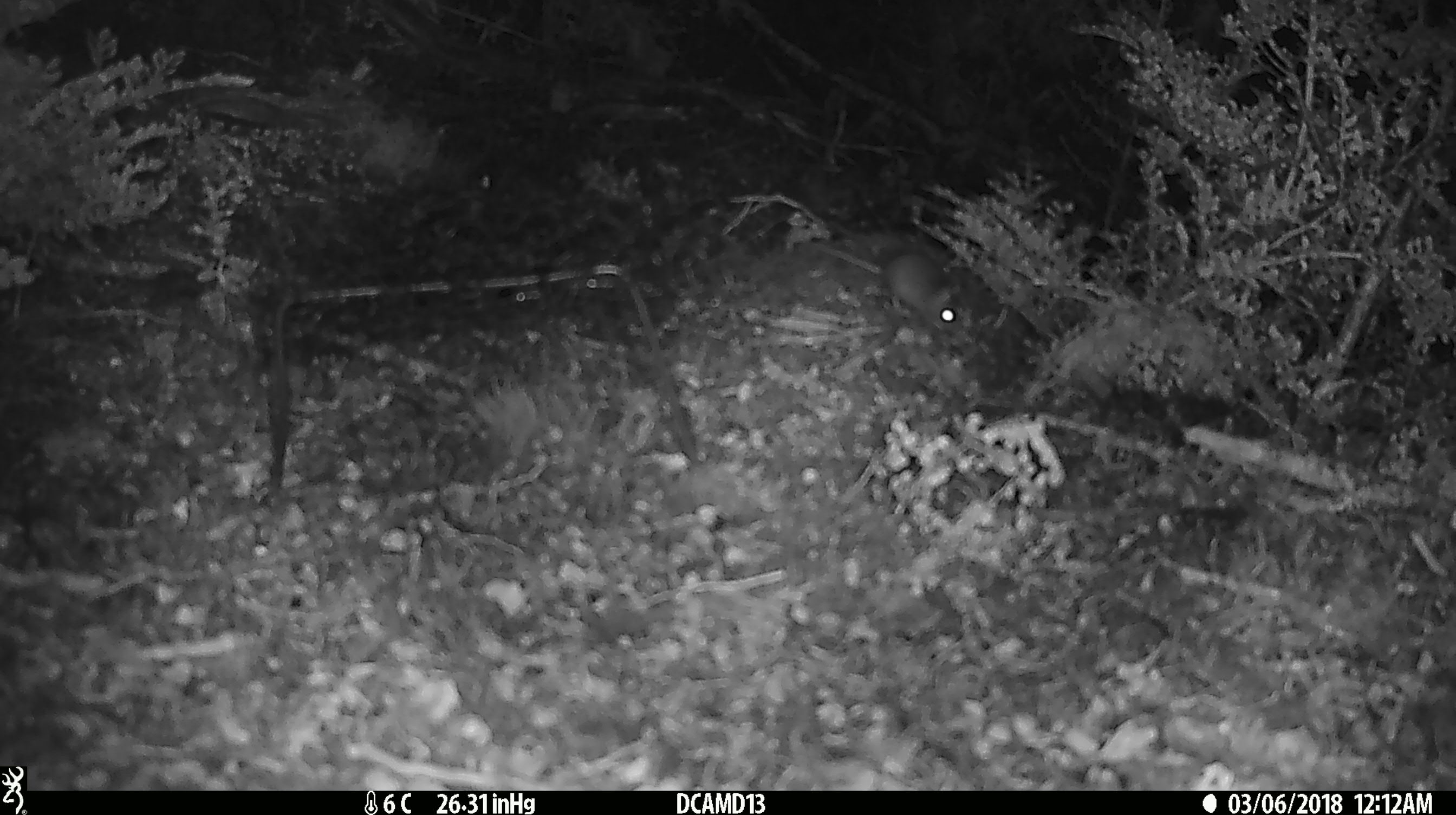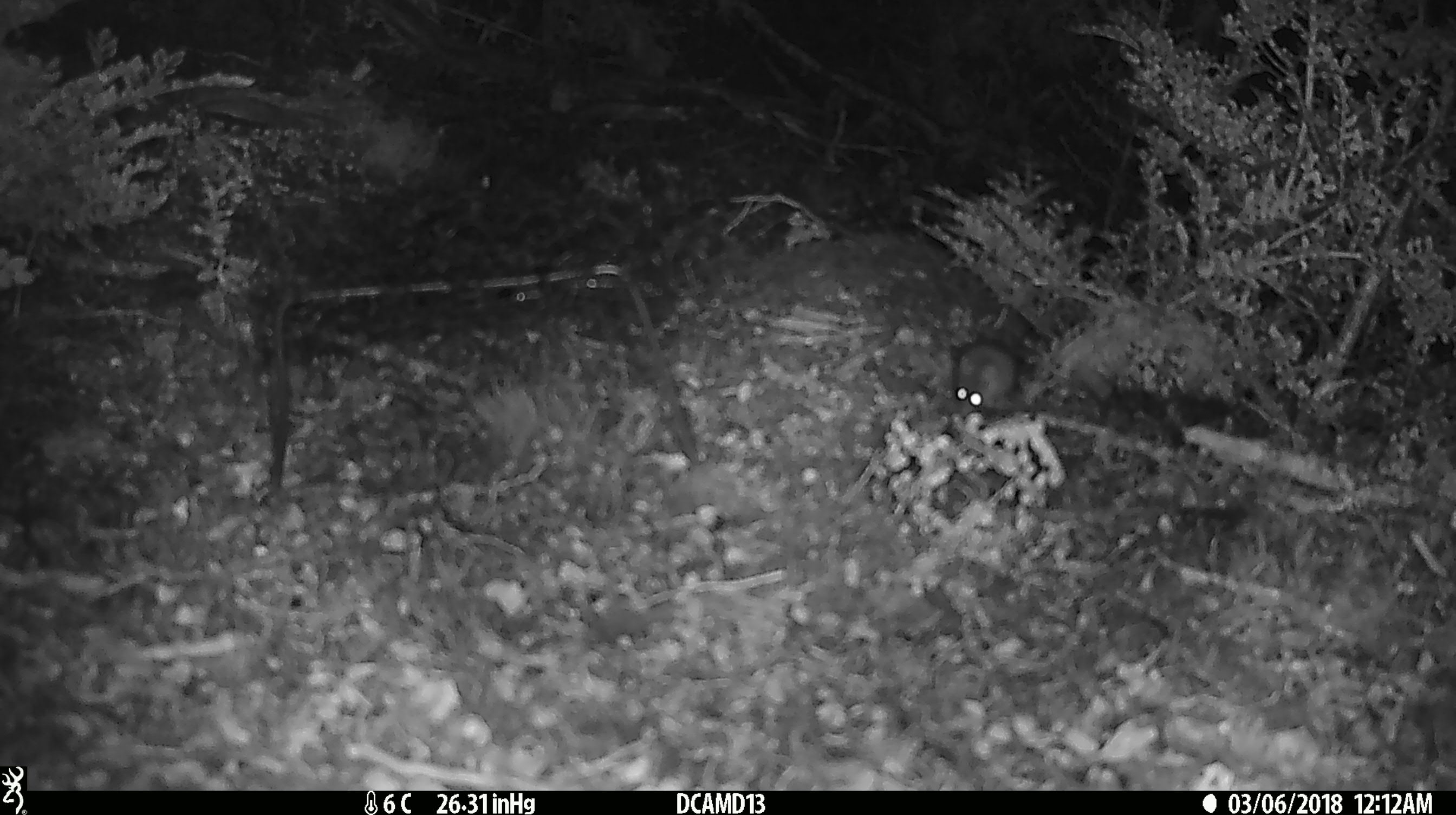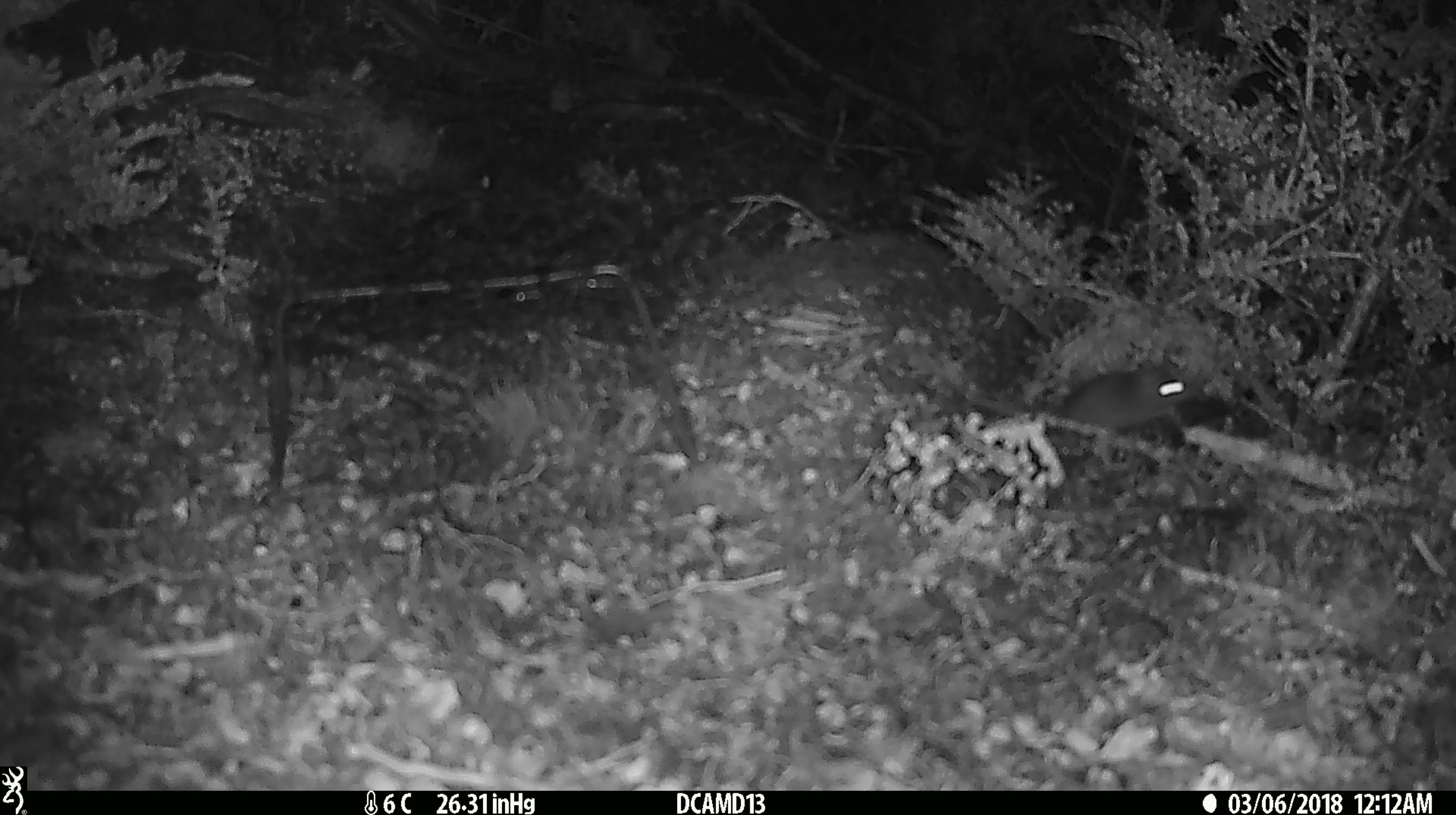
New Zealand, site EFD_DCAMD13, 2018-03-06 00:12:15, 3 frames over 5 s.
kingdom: Animalia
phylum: Chordata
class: Mammalia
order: Rodentia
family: Muridae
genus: Mus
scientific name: Mus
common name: mouse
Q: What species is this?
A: Mouse (Mus).